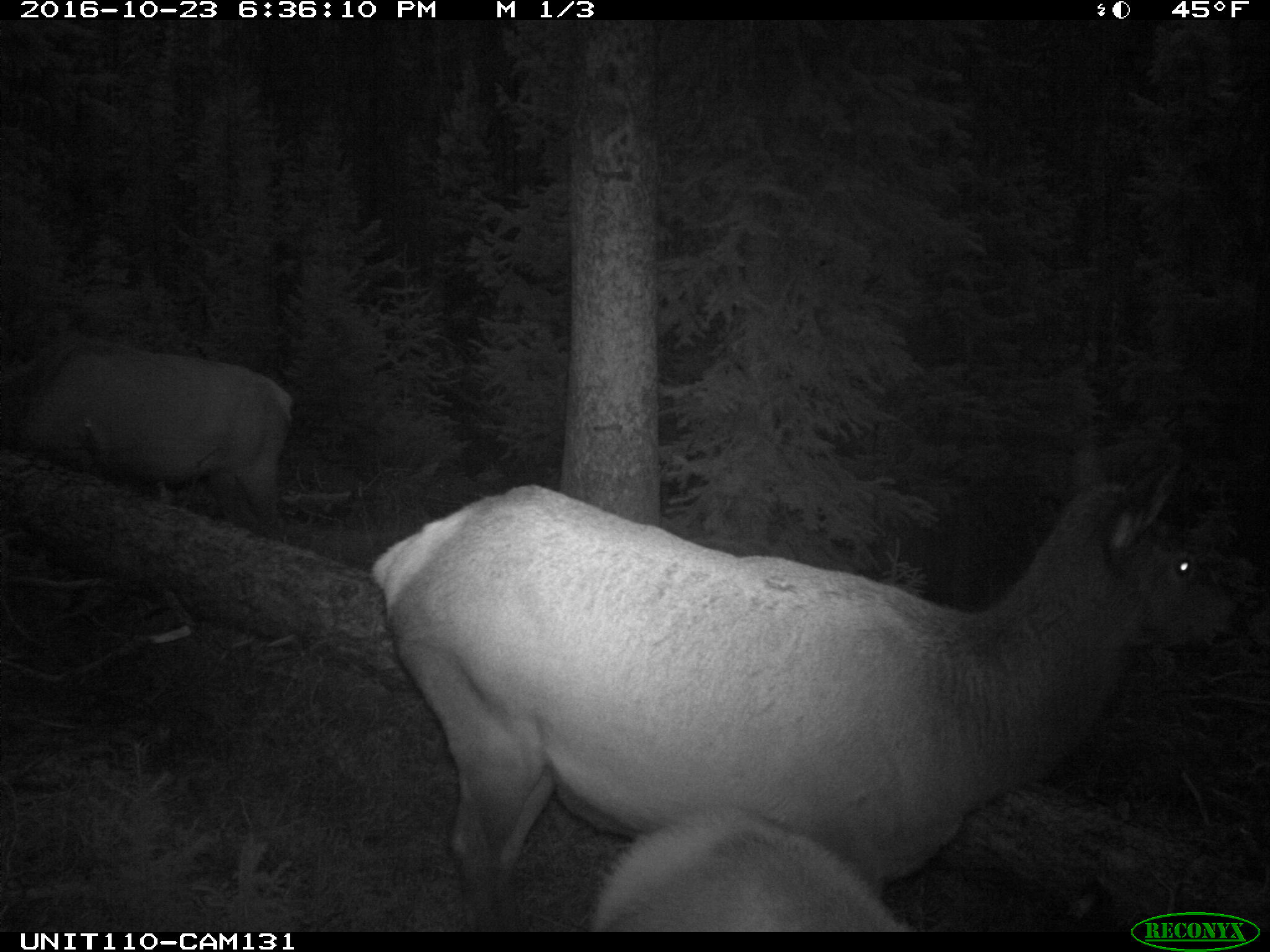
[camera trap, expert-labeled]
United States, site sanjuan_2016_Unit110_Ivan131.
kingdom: Animalia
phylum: Chordata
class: Mammalia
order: Artiodactyla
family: Cervidae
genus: Cervus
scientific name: Cervus elaphus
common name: red deer